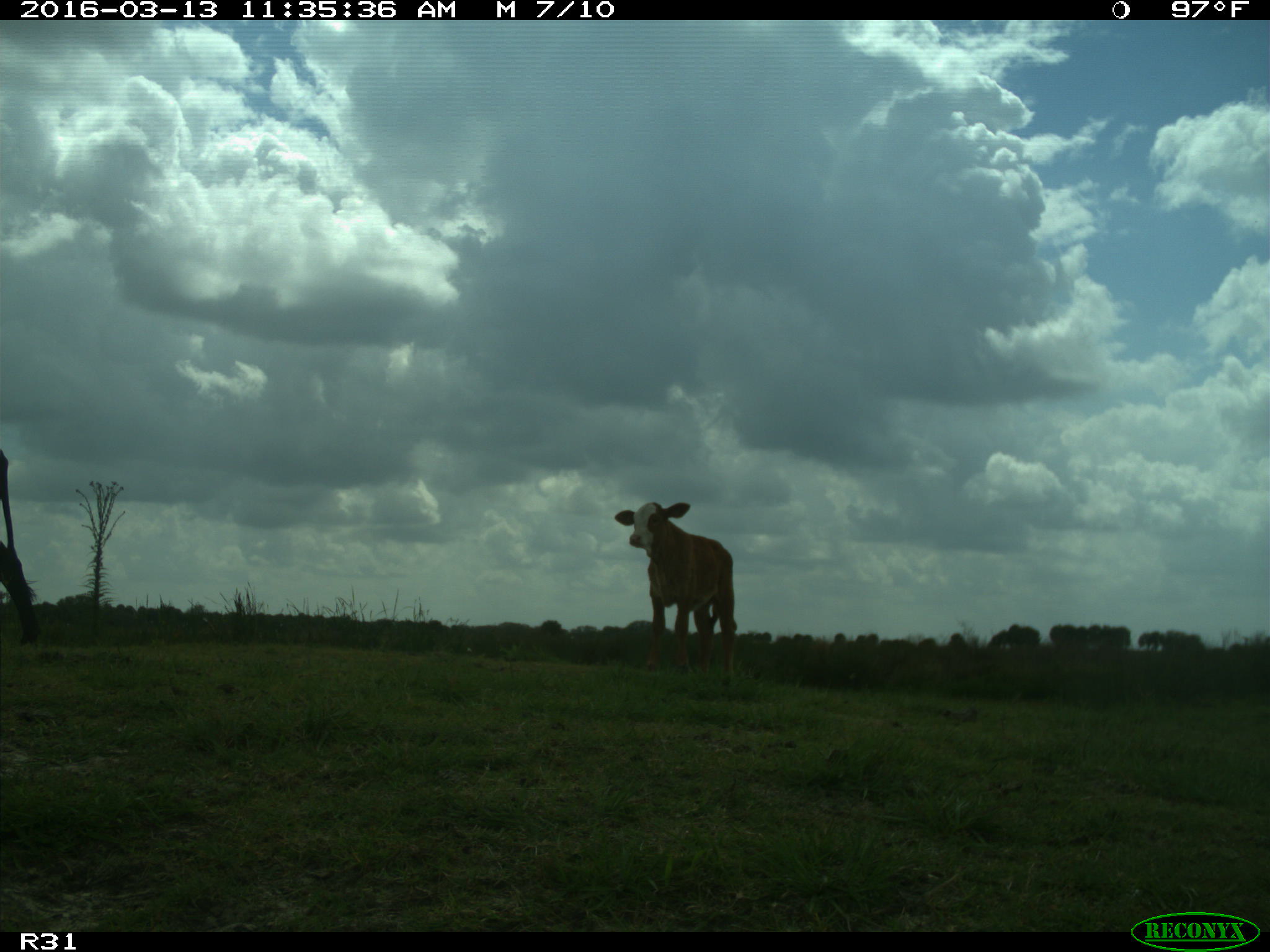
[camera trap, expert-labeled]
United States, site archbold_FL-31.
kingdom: Animalia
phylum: Chordata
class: Mammalia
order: Artiodactyla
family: Bovidae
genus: Bos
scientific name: Bos taurus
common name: domestic cow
Bos taurus (domestic cow).